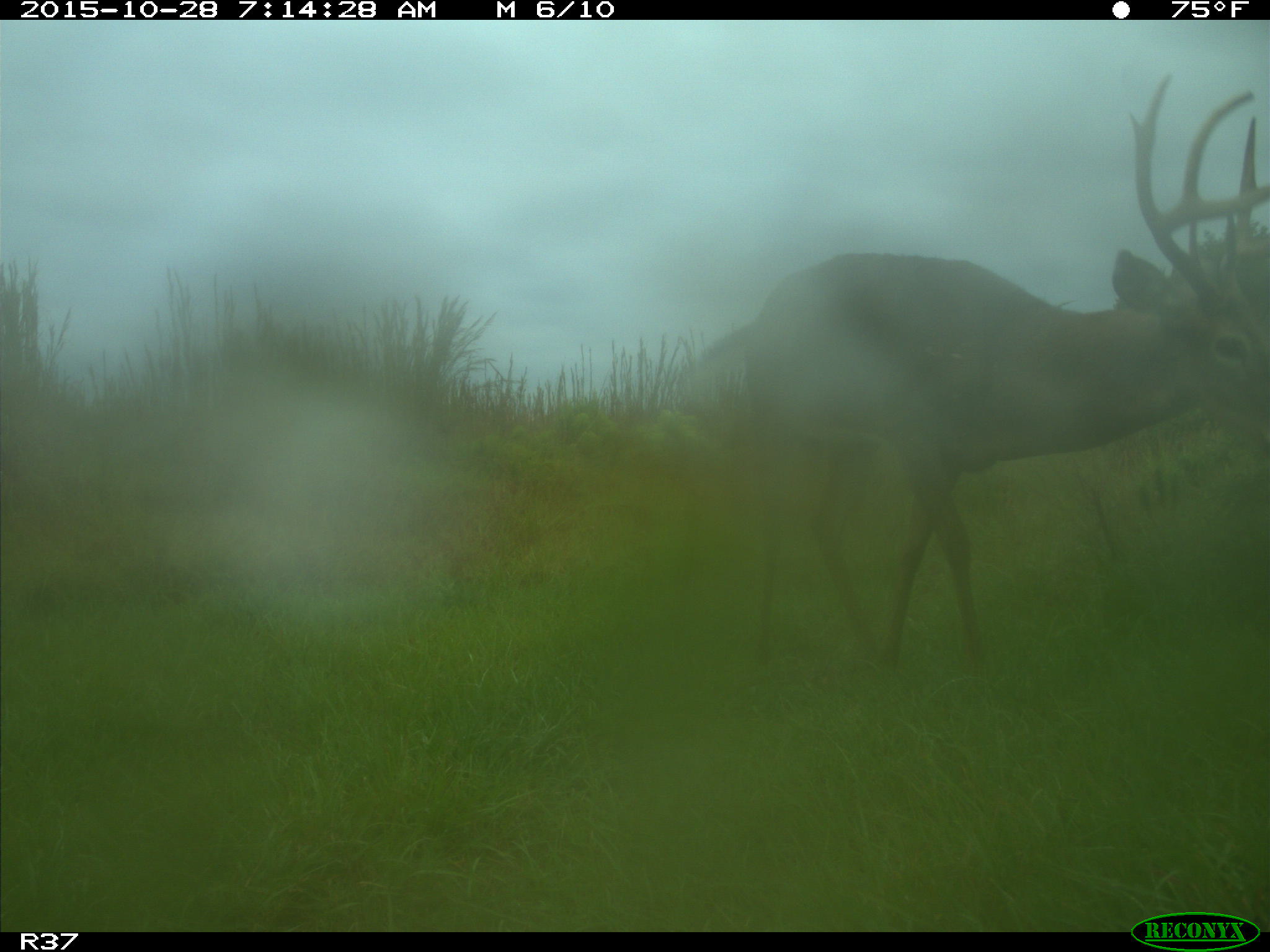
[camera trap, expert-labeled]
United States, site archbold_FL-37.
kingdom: Animalia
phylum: Chordata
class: Mammalia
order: Artiodactyla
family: Cervidae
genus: Odocoileus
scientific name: Odocoileus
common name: deer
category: unidentified deer